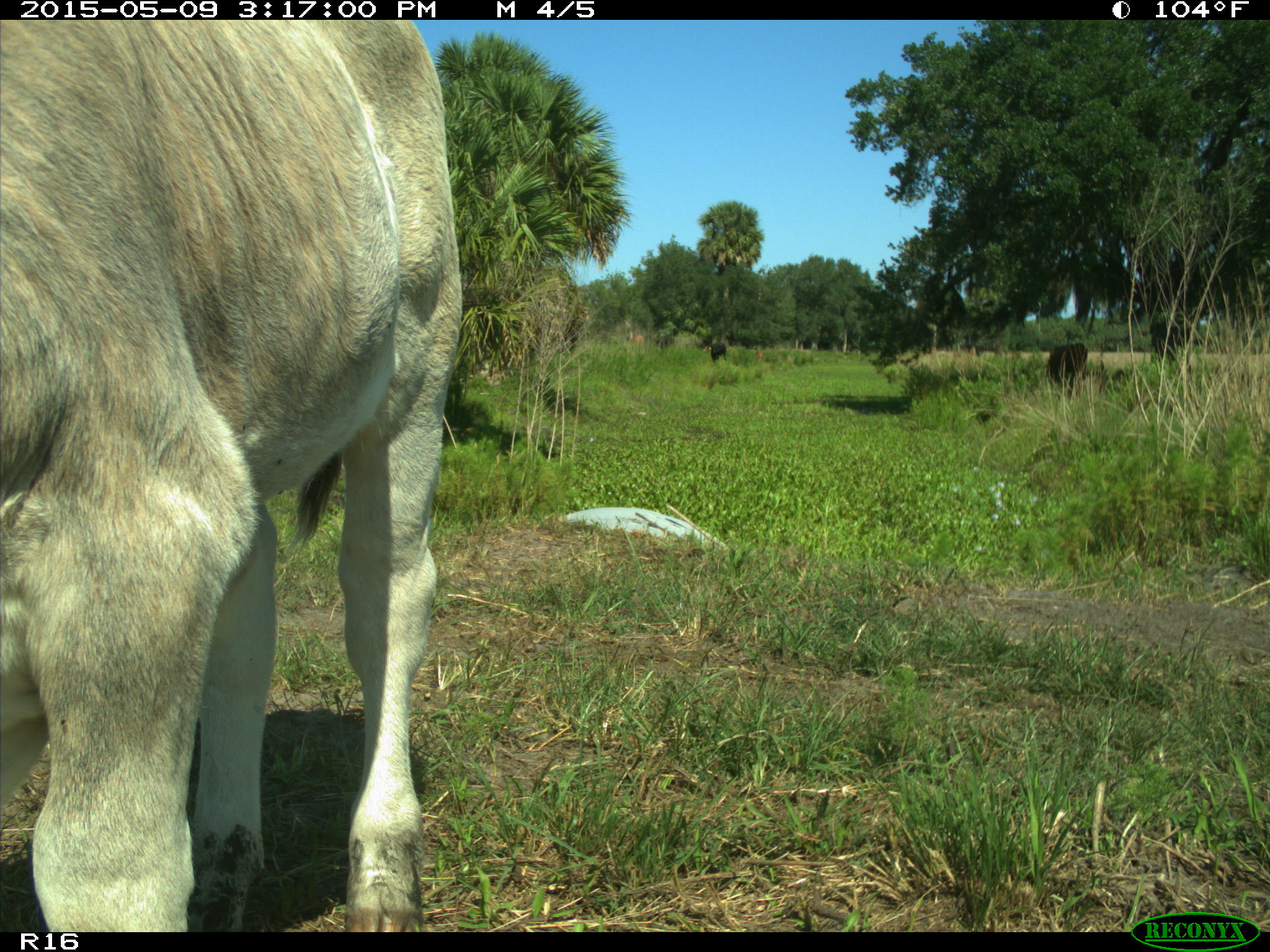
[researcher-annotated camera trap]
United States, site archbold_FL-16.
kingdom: Animalia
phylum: Chordata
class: Mammalia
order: Artiodactyla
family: Bovidae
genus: Bos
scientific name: Bos taurus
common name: domestic cow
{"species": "Bos taurus (domestic cow)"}